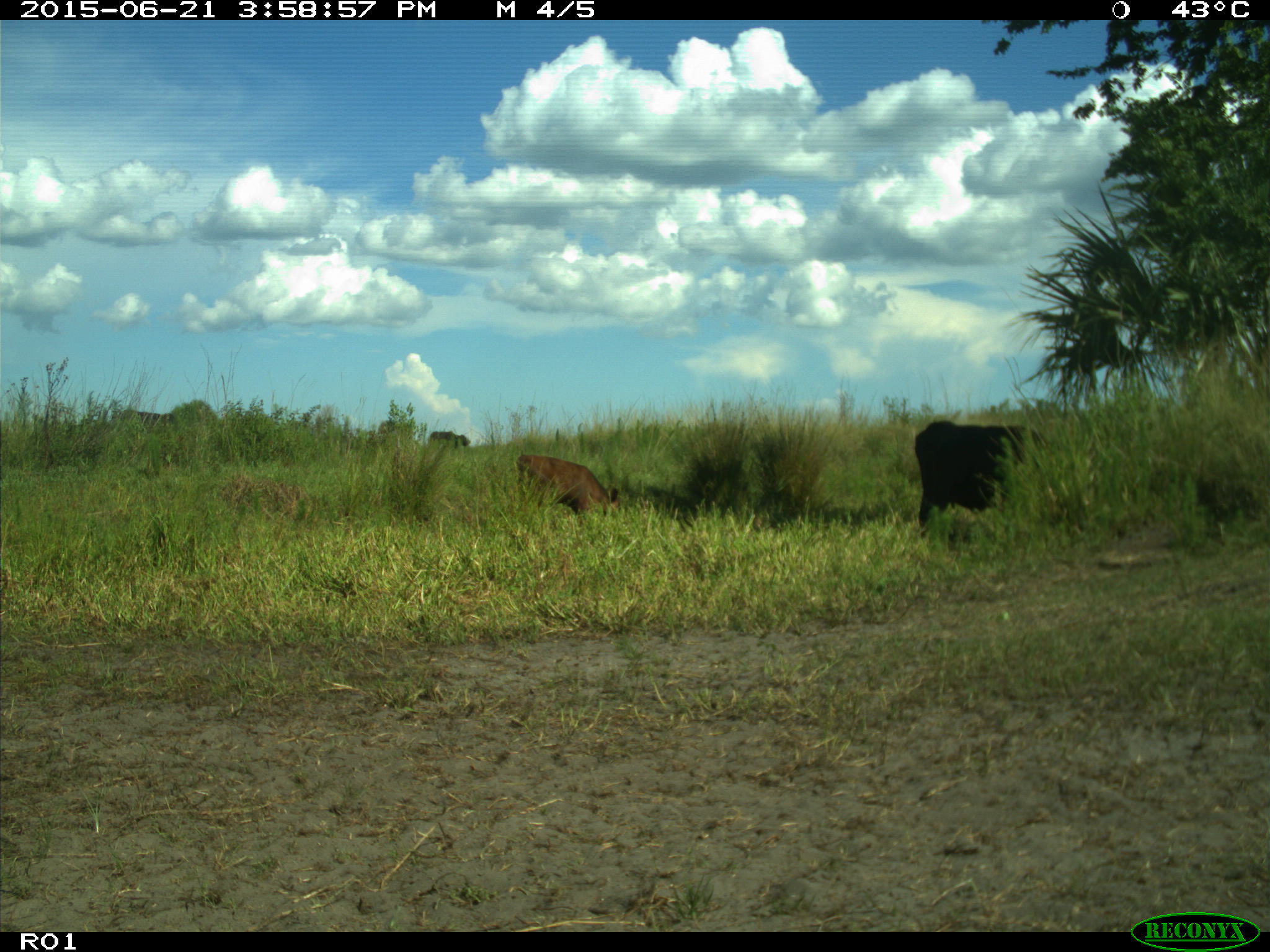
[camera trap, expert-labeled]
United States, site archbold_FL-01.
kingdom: Animalia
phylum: Chordata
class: Mammalia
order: Artiodactyla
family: Bovidae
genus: Bos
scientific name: Bos taurus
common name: domestic cow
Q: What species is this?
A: Bos taurus (domestic cow).